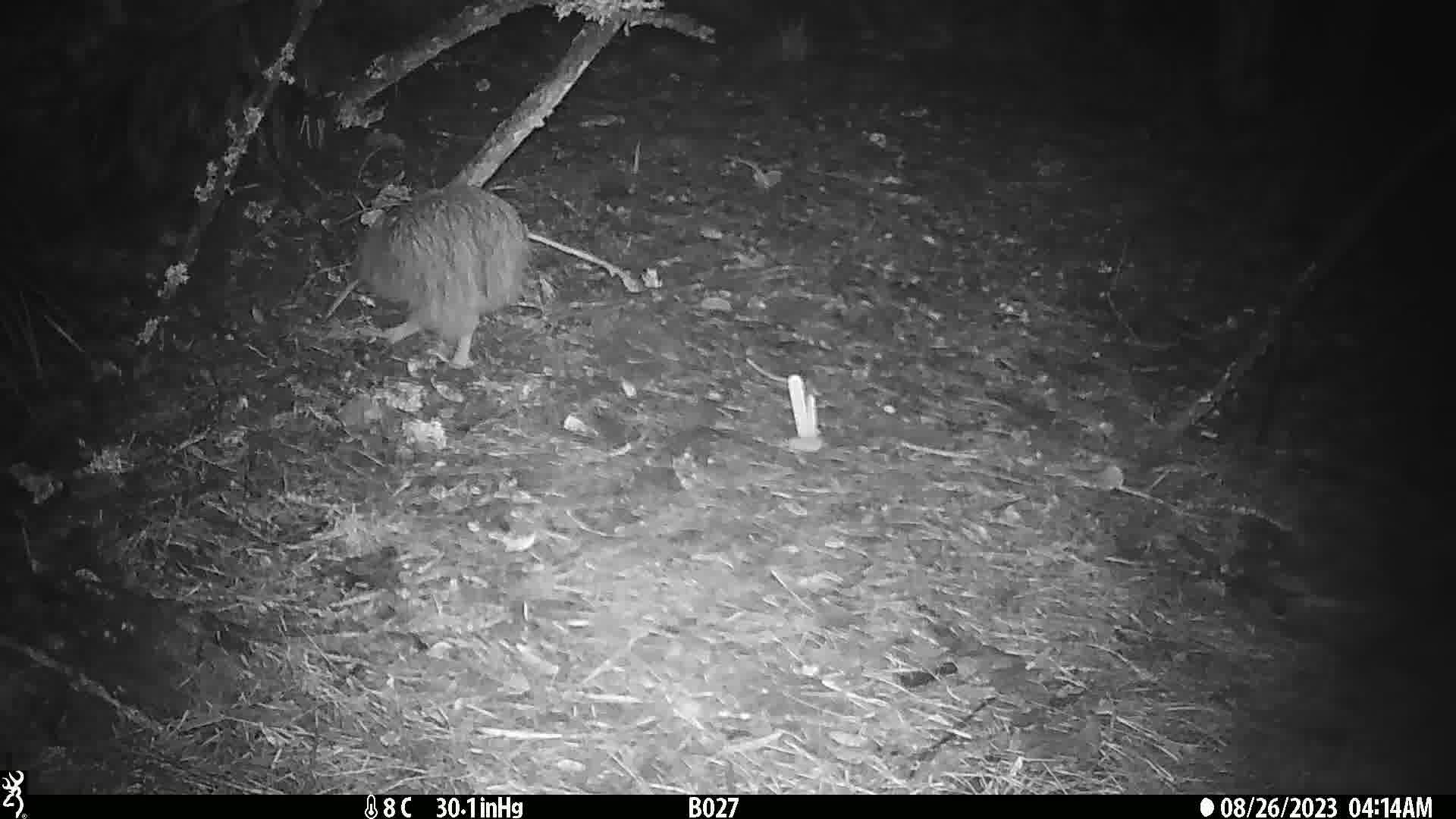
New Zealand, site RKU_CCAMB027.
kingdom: Animalia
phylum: Chordata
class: Aves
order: Apterygiformes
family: Apterygidae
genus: Apteryx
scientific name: Apteryx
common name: kiwi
Kiwi (Apteryx).